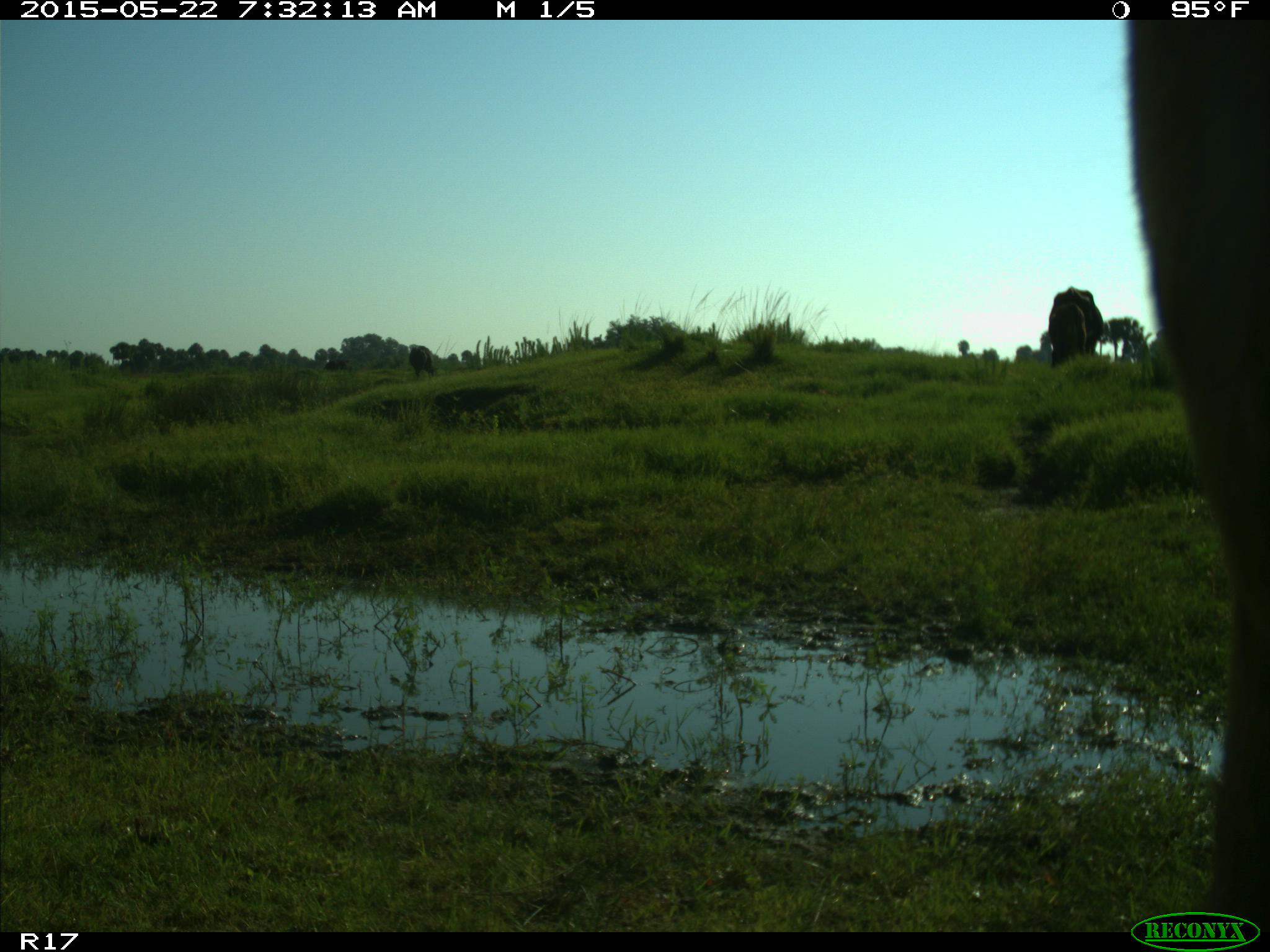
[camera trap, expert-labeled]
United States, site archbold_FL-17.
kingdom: Animalia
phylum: Chordata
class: Mammalia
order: Artiodactyla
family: Bovidae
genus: Bos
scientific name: Bos taurus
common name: domestic cow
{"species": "Bos taurus (domestic cow)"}